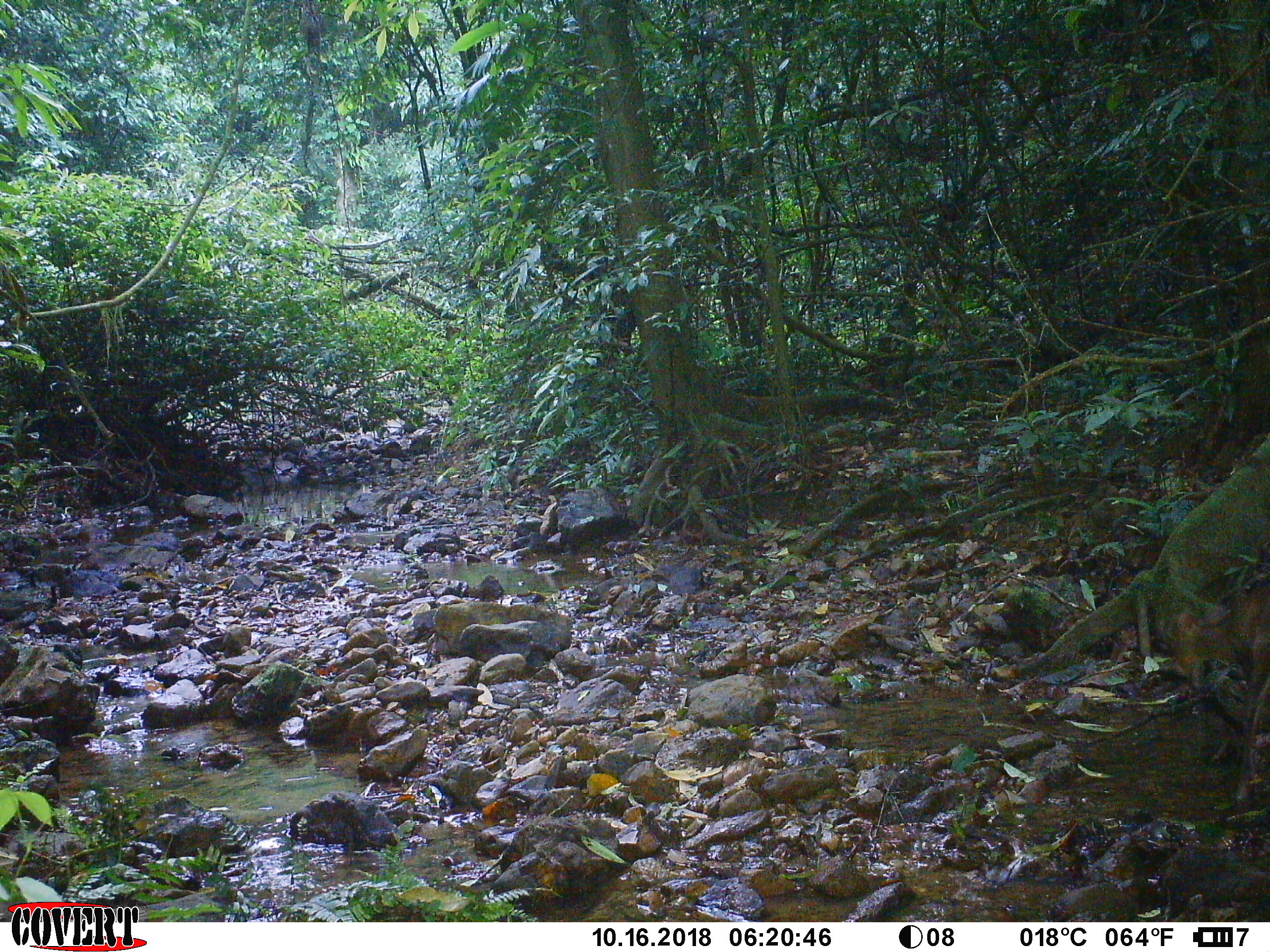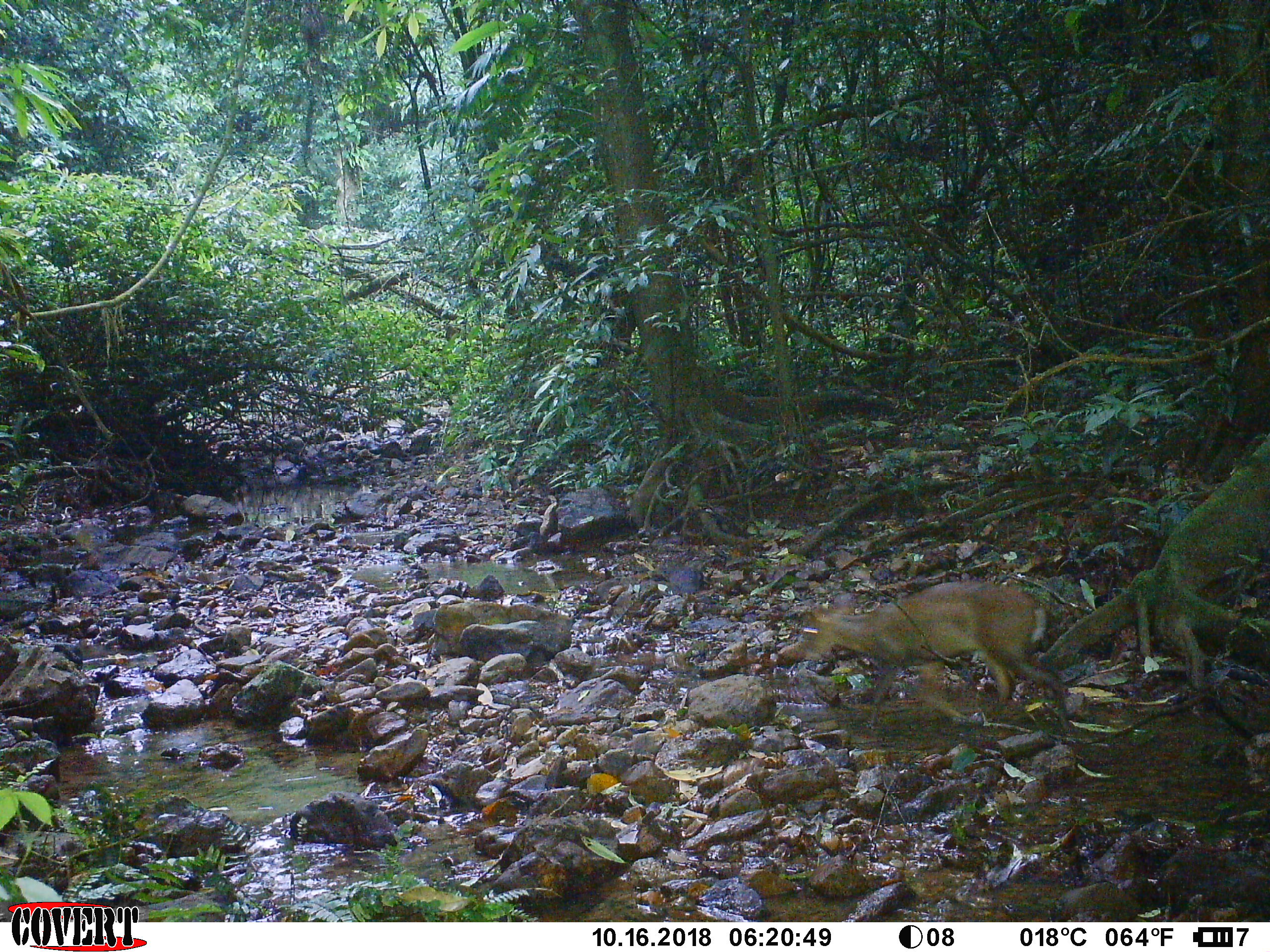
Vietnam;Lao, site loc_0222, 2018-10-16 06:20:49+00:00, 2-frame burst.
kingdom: Animalia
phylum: Chordata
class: Mammalia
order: Artiodactyla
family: Cervidae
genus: Muntiacus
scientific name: Muntiacus rooseveltorum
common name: roosevelt's muntjac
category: roosevelts muntjac group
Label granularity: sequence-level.